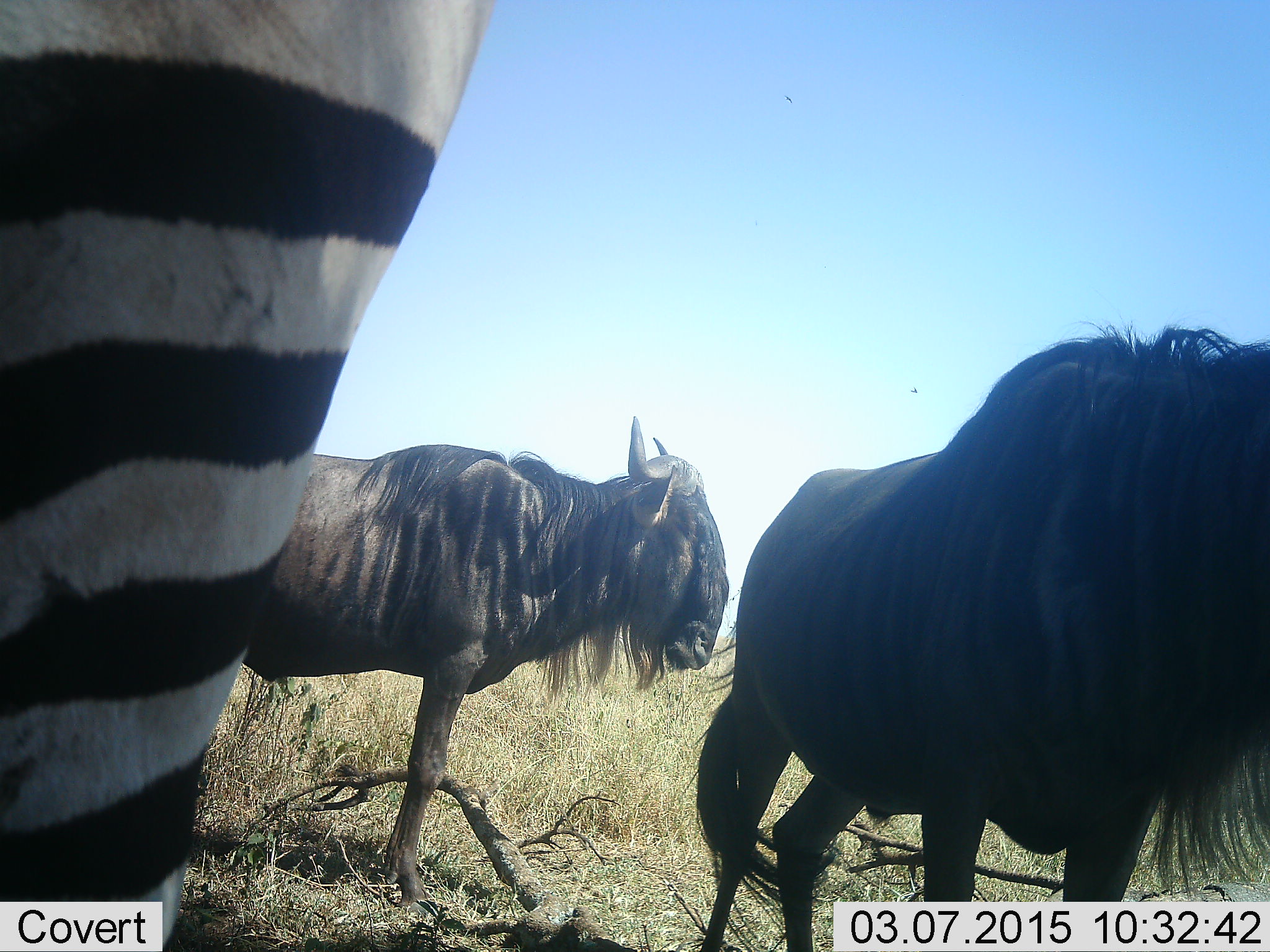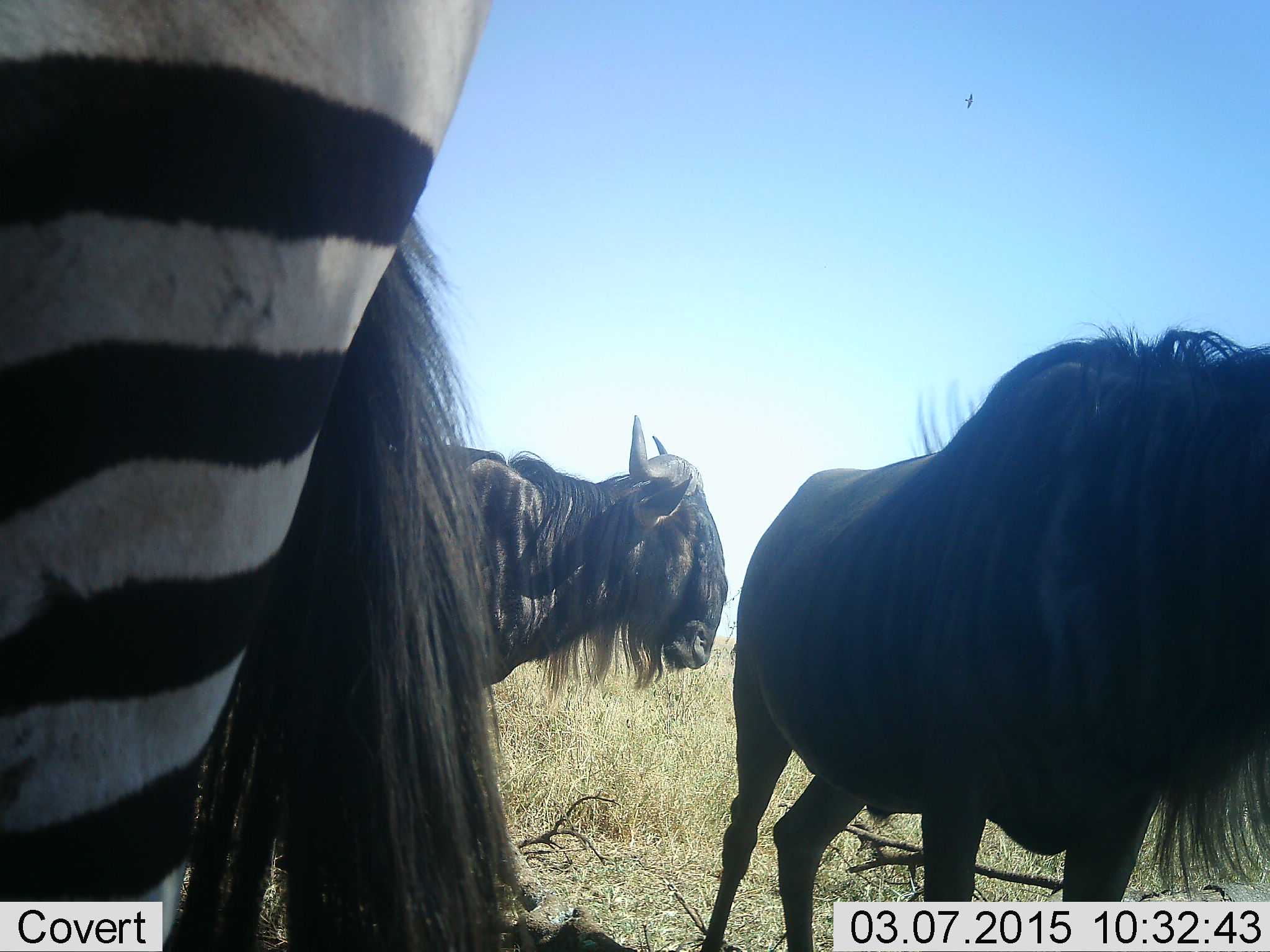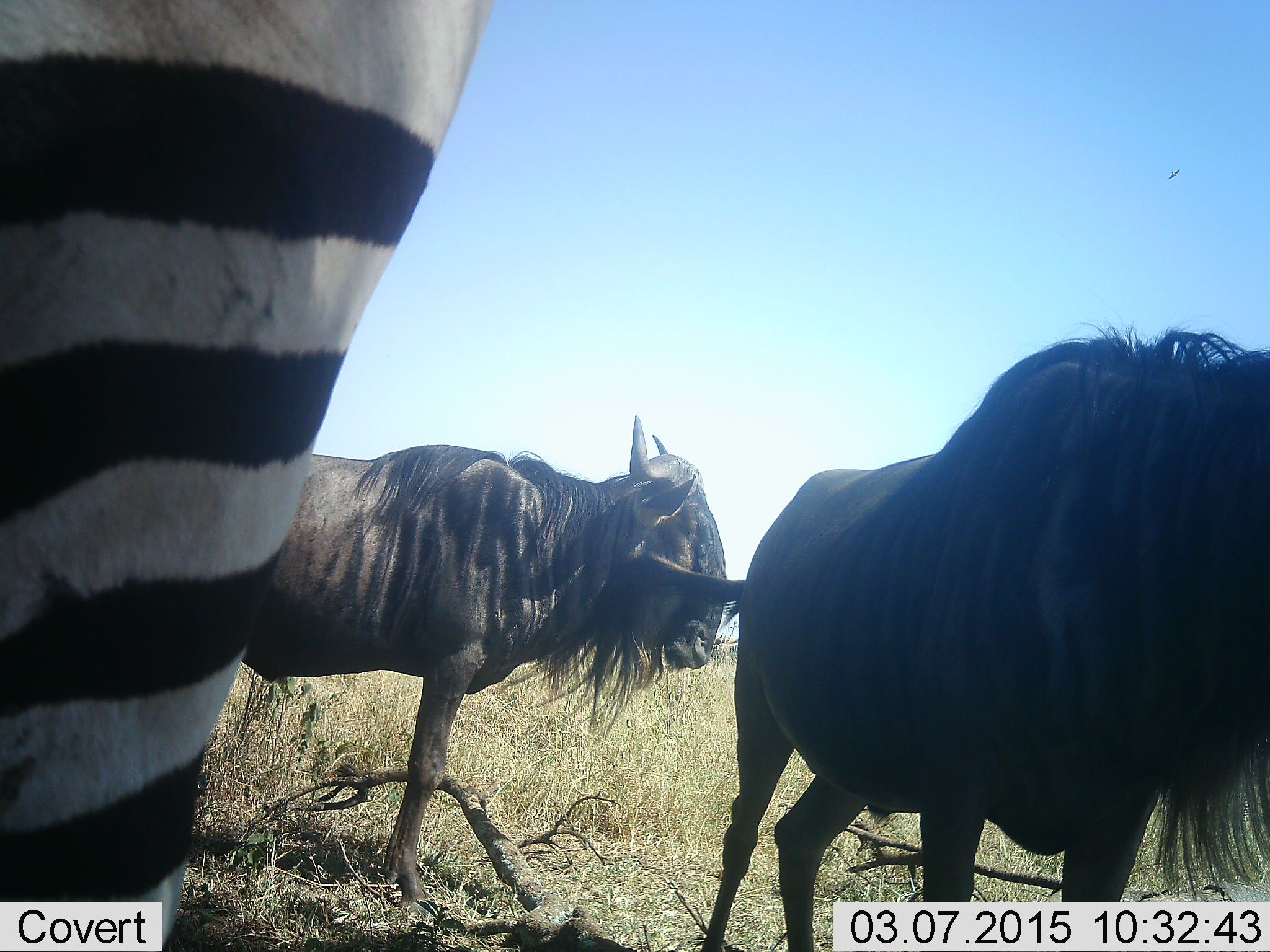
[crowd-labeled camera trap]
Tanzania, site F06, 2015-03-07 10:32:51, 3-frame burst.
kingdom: Animalia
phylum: Chordata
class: Mammalia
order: Artiodactyla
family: Bovidae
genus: Connochaetes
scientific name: Connochaetes taurinus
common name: blue wildebeest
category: wildebeest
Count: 2.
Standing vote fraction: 100%.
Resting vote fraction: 0%.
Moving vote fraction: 0%.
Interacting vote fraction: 0%.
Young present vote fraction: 0%.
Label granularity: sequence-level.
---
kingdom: Animalia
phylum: Chordata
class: Mammalia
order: Perissodactyla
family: Equidae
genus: Equus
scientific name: Equus quagga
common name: plains zebra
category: zebra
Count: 1.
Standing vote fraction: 100%.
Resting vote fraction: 0%.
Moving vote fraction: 0%.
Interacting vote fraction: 0%.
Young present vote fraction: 0%.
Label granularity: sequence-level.